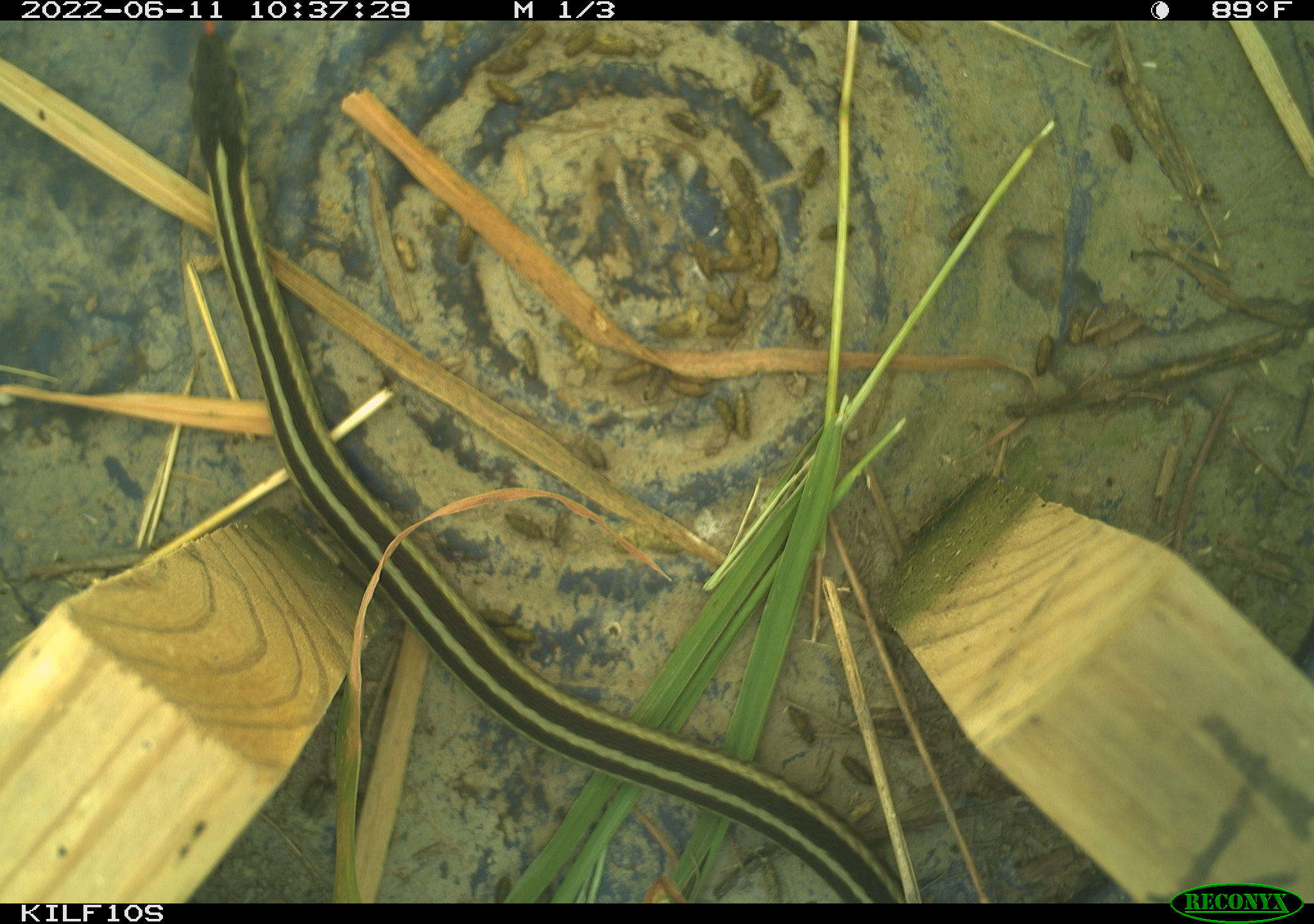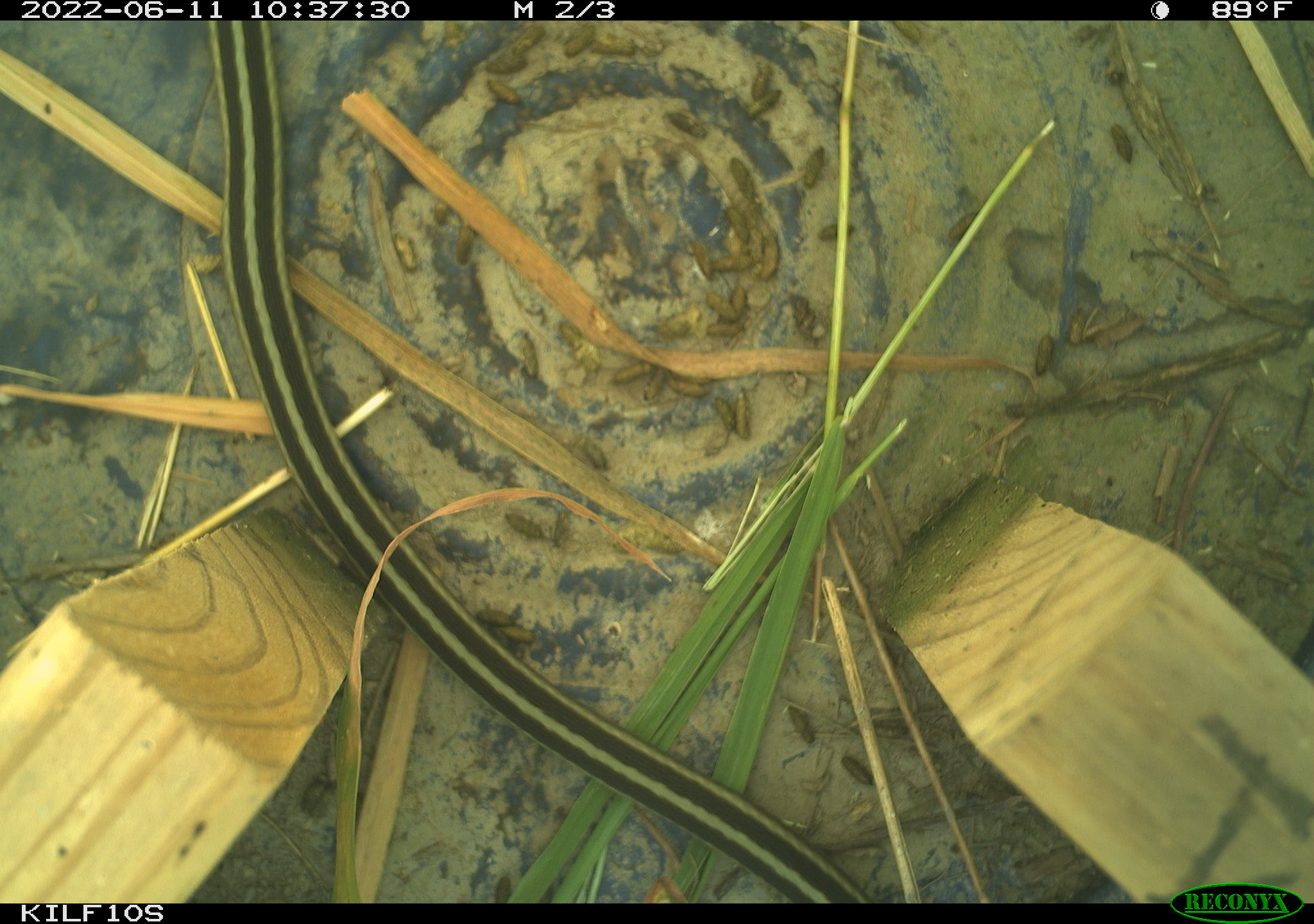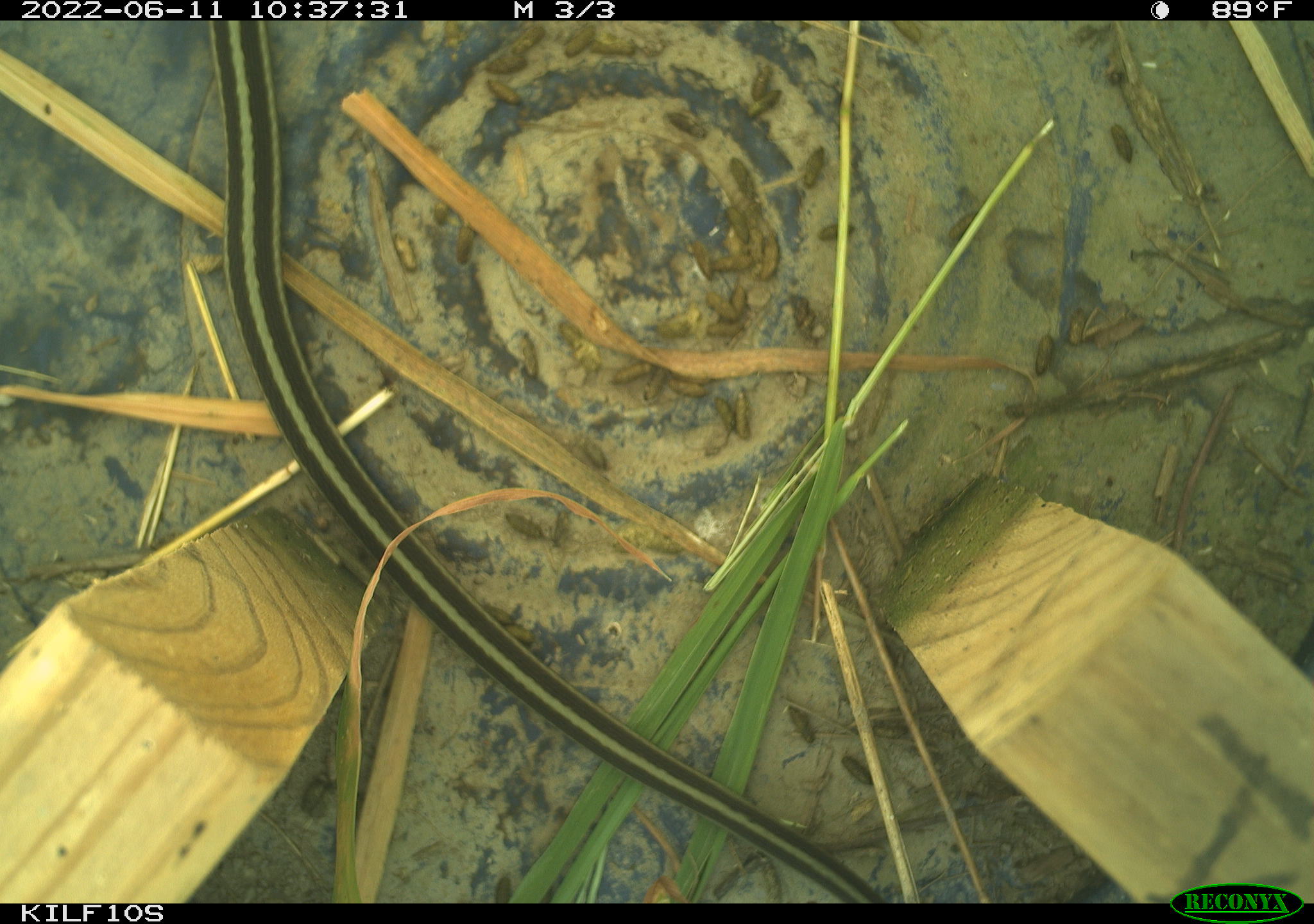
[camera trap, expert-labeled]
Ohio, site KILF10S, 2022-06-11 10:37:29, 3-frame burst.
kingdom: Animalia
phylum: Chordata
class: Reptilia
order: Squamata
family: Colubridae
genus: Thamnophis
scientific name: Thamnophis sirtalis sirtalis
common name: eastern gartersnake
Eastern gartersnake (Thamnophis sirtalis sirtalis).